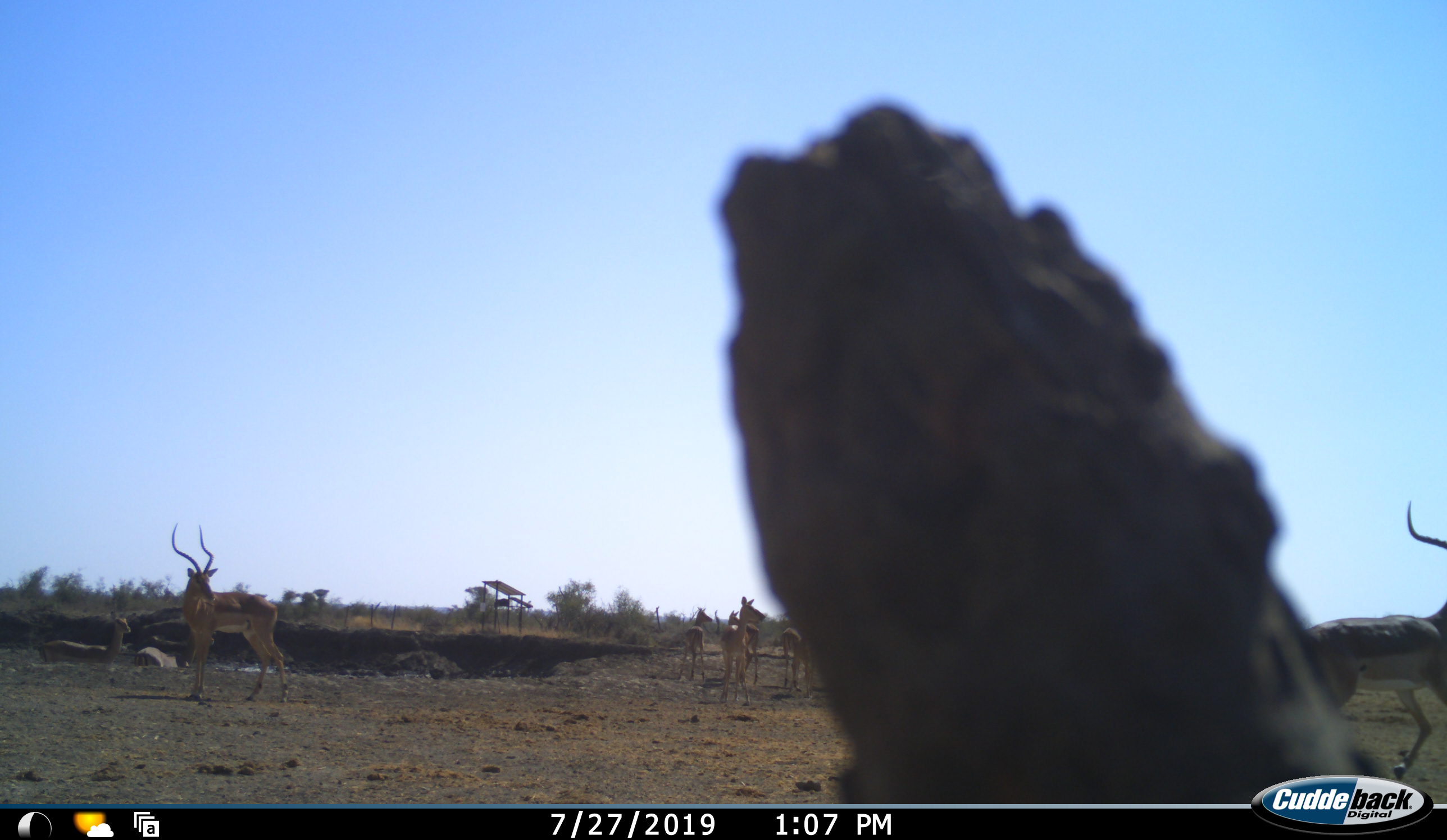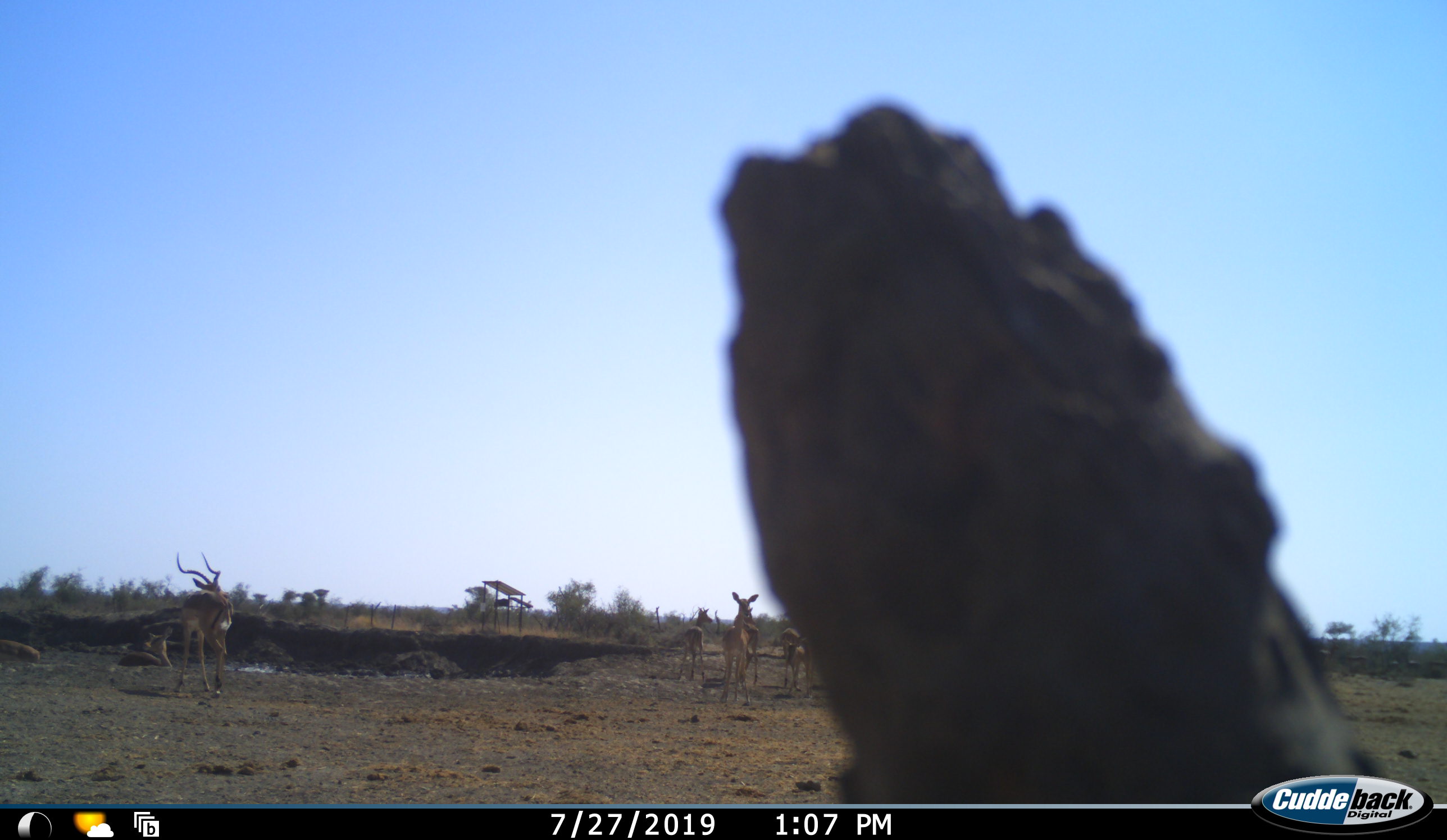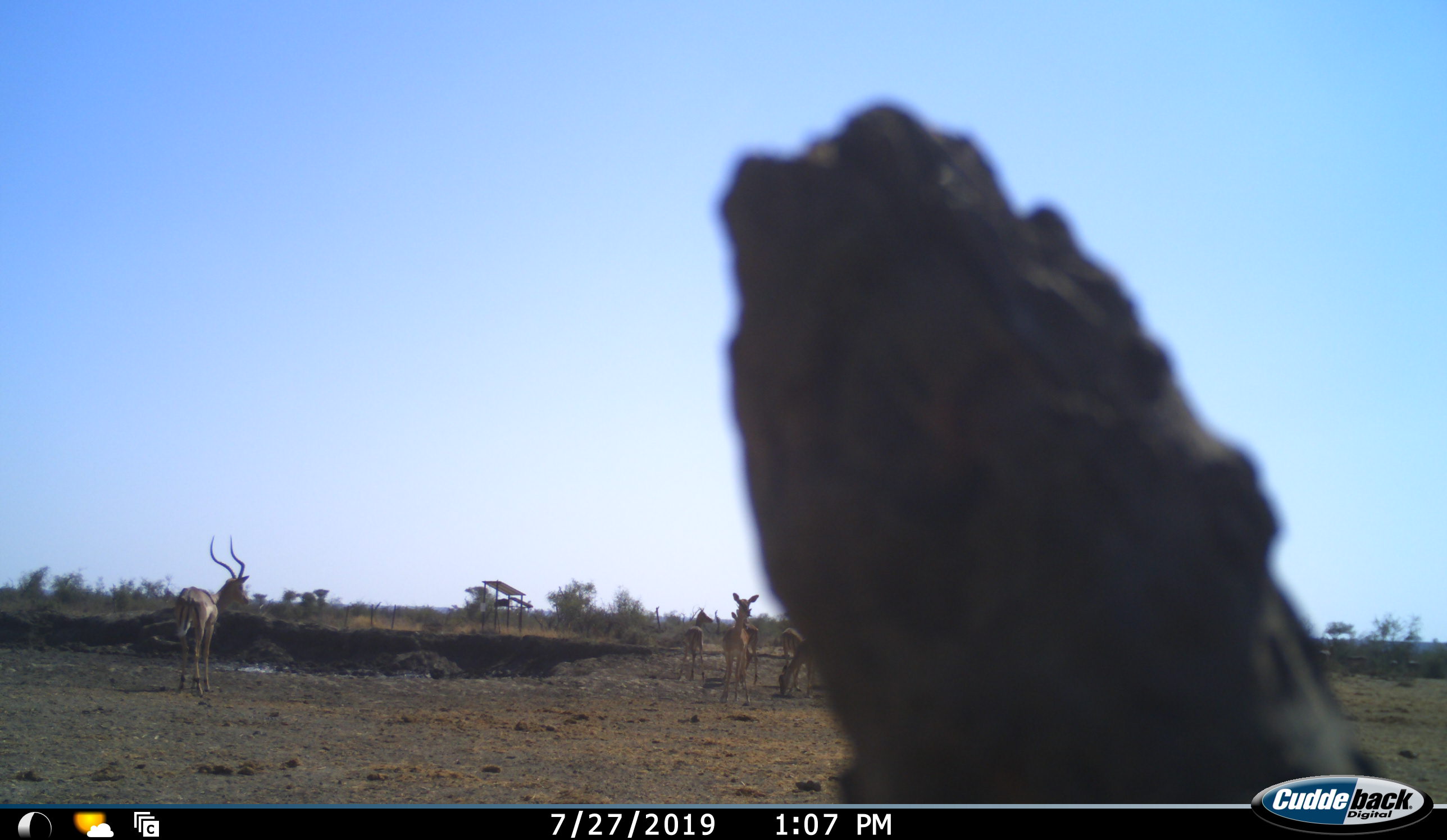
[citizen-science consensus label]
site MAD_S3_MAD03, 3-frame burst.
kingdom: Animalia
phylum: Chordata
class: Mammalia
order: Artiodactyla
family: Bovidae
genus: Aepyceros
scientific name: Aepyceros melampus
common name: impala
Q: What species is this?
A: Impala (Aepyceros melampus).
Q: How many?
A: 8.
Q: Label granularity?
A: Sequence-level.